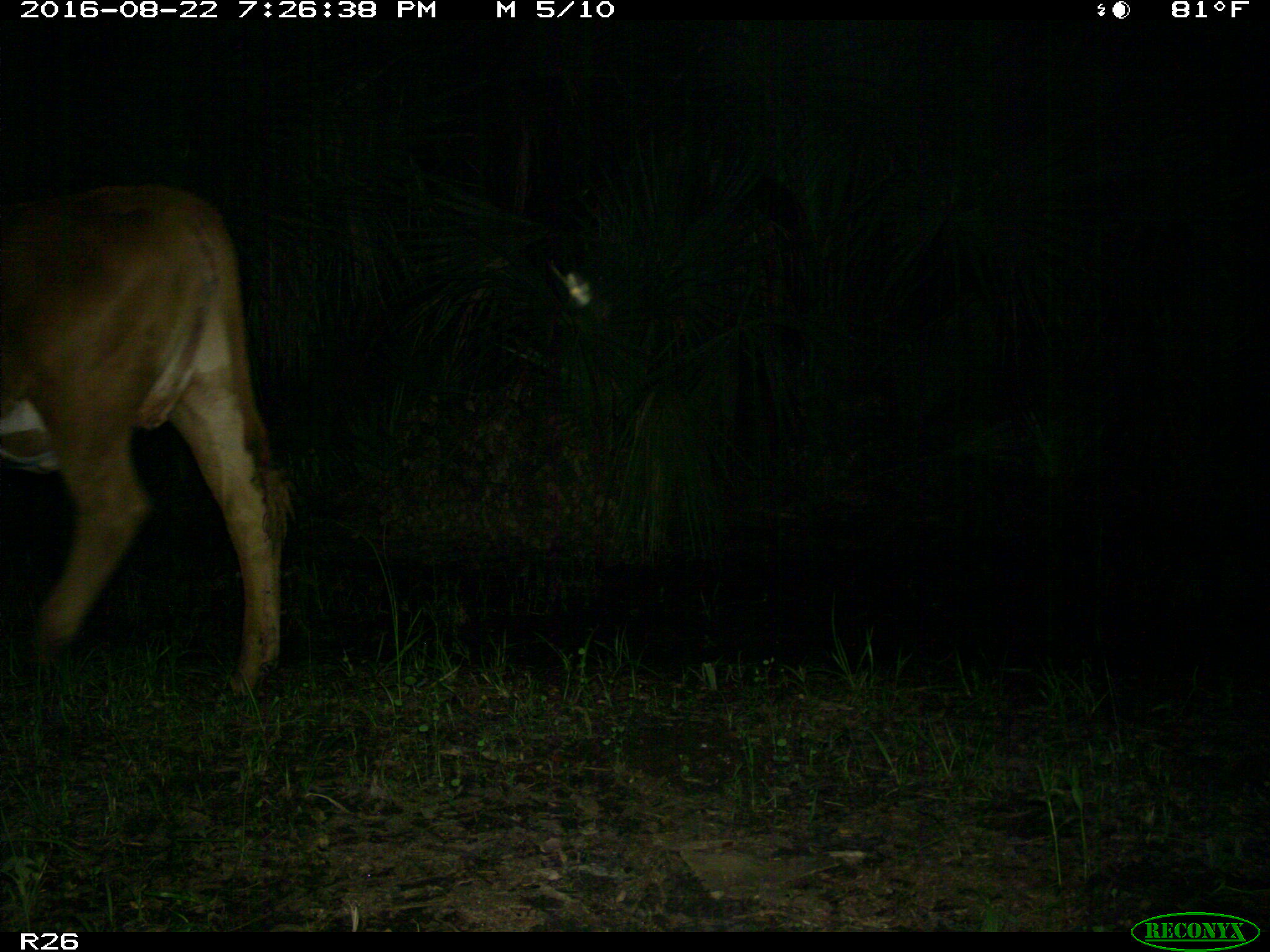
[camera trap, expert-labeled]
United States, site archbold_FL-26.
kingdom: Animalia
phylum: Chordata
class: Mammalia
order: Artiodactyla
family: Bovidae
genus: Bos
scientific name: Bos taurus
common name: domestic cow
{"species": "Bos taurus (domestic cow)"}